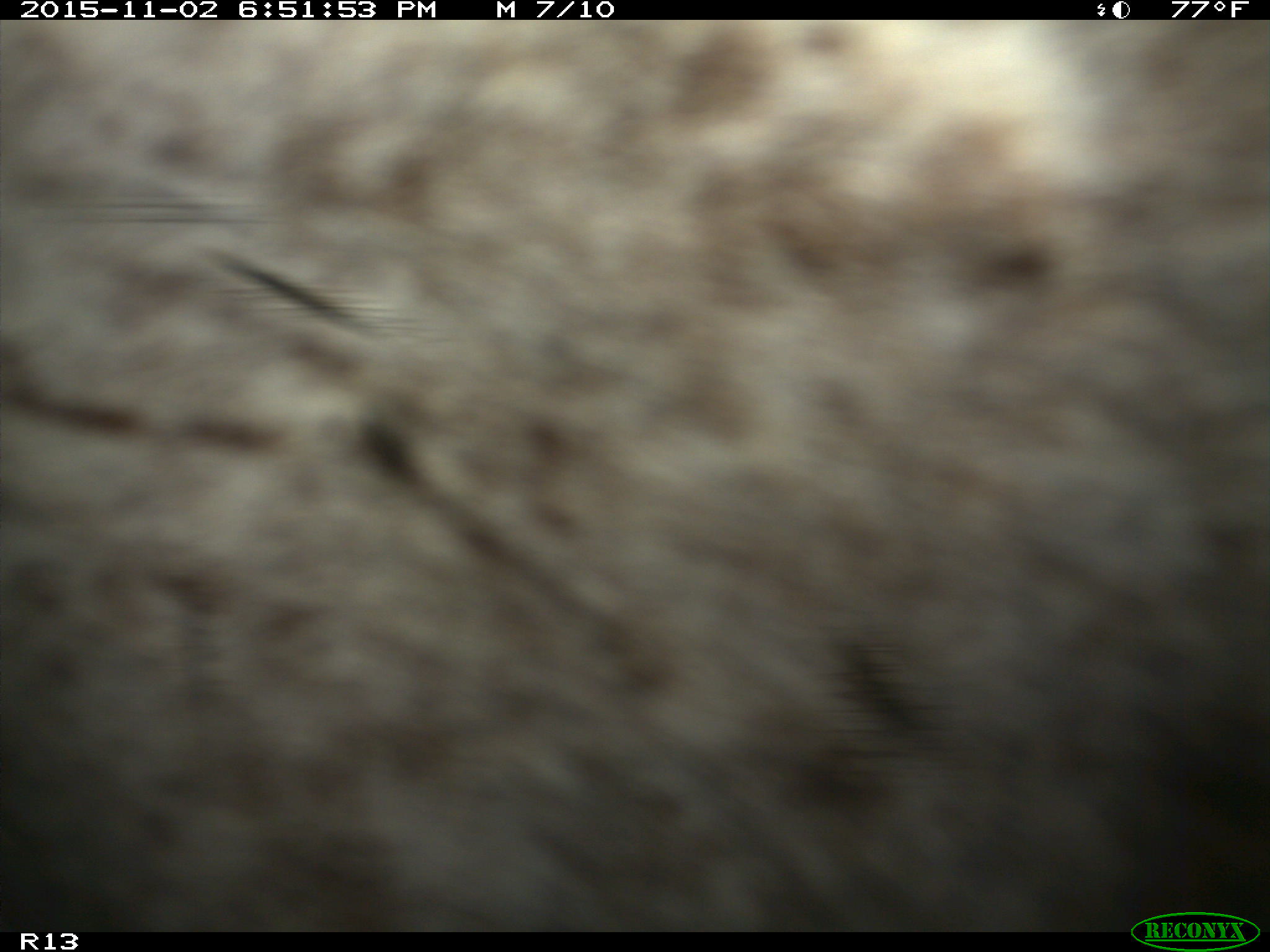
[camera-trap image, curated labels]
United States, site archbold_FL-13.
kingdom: Animalia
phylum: Chordata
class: Mammalia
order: Artiodactyla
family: Bovidae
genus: Bos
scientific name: Bos taurus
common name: domestic cow